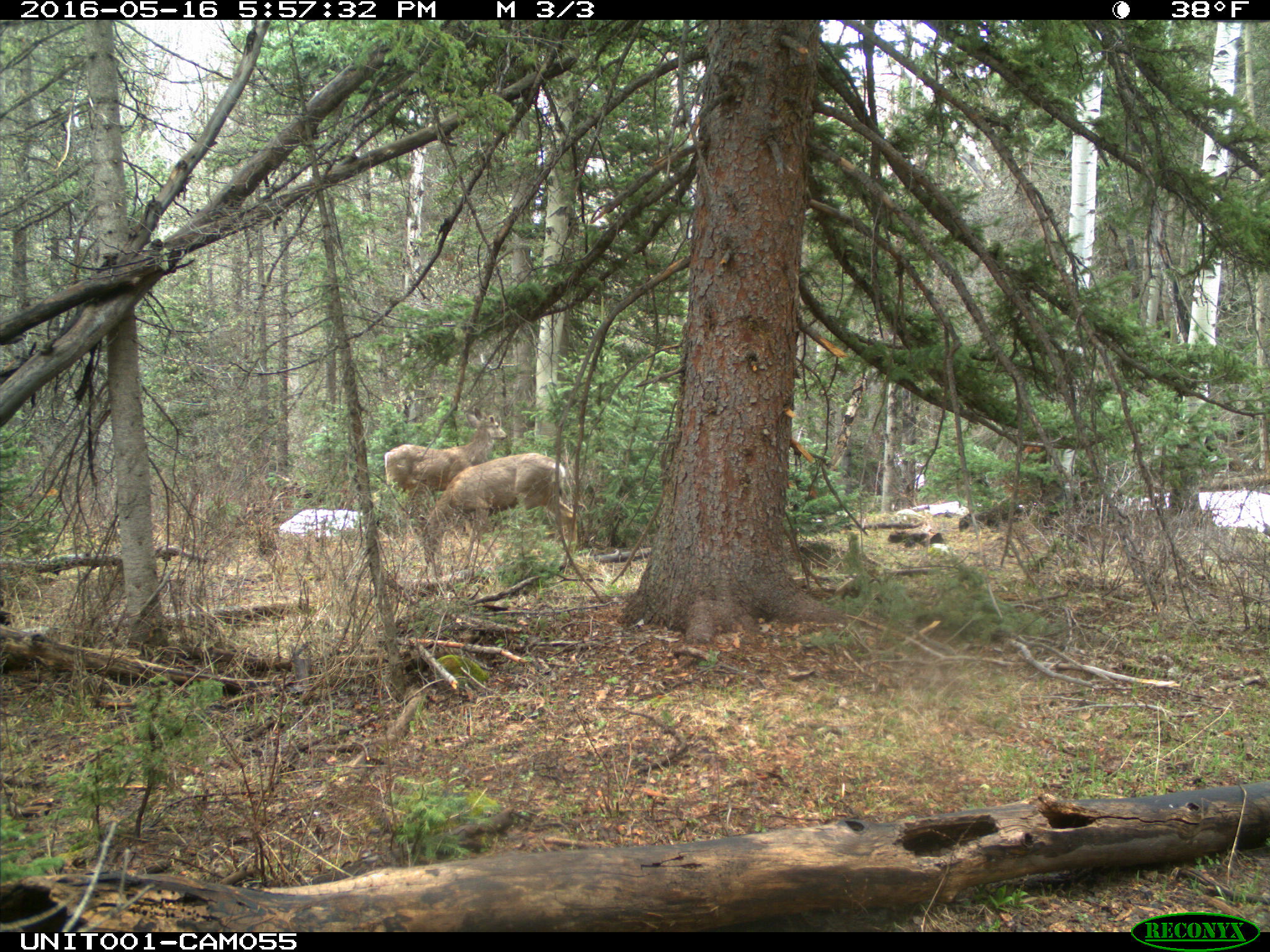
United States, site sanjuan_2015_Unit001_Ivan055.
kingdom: Animalia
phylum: Chordata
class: Mammalia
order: Artiodactyla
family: Cervidae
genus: Odocoileus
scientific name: Odocoileus hemionus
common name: mule deer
Odocoileus hemionus (mule deer).